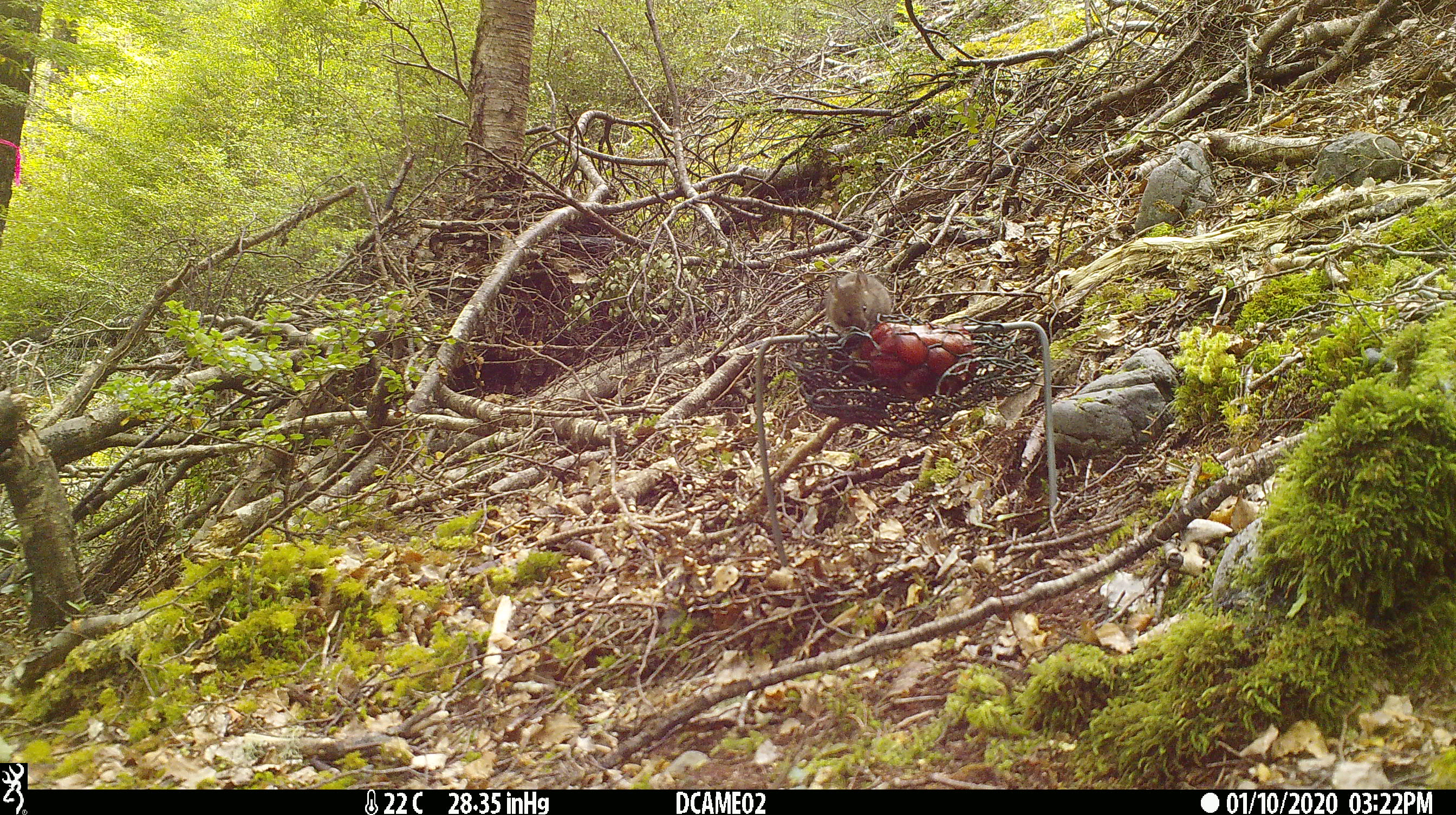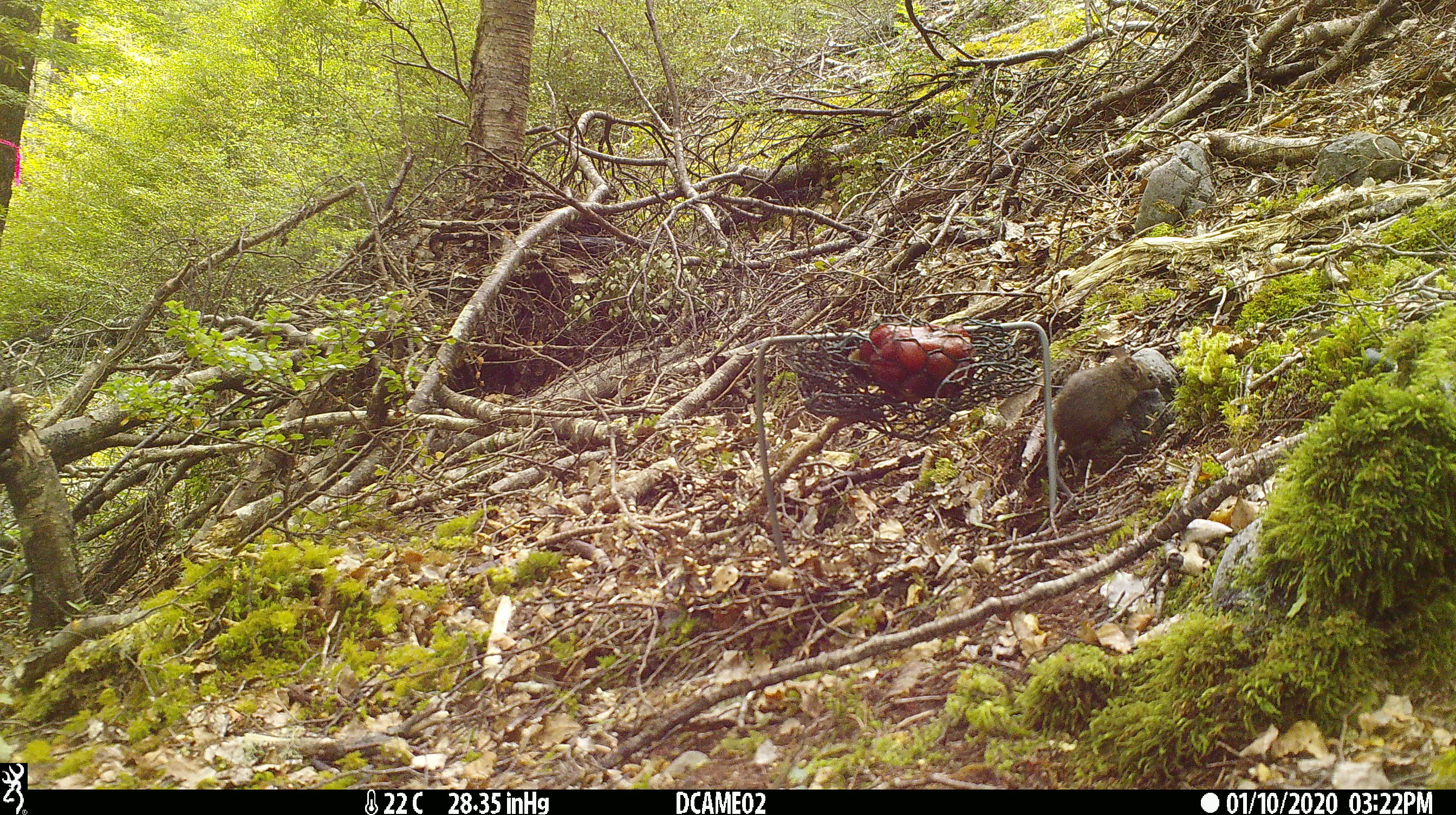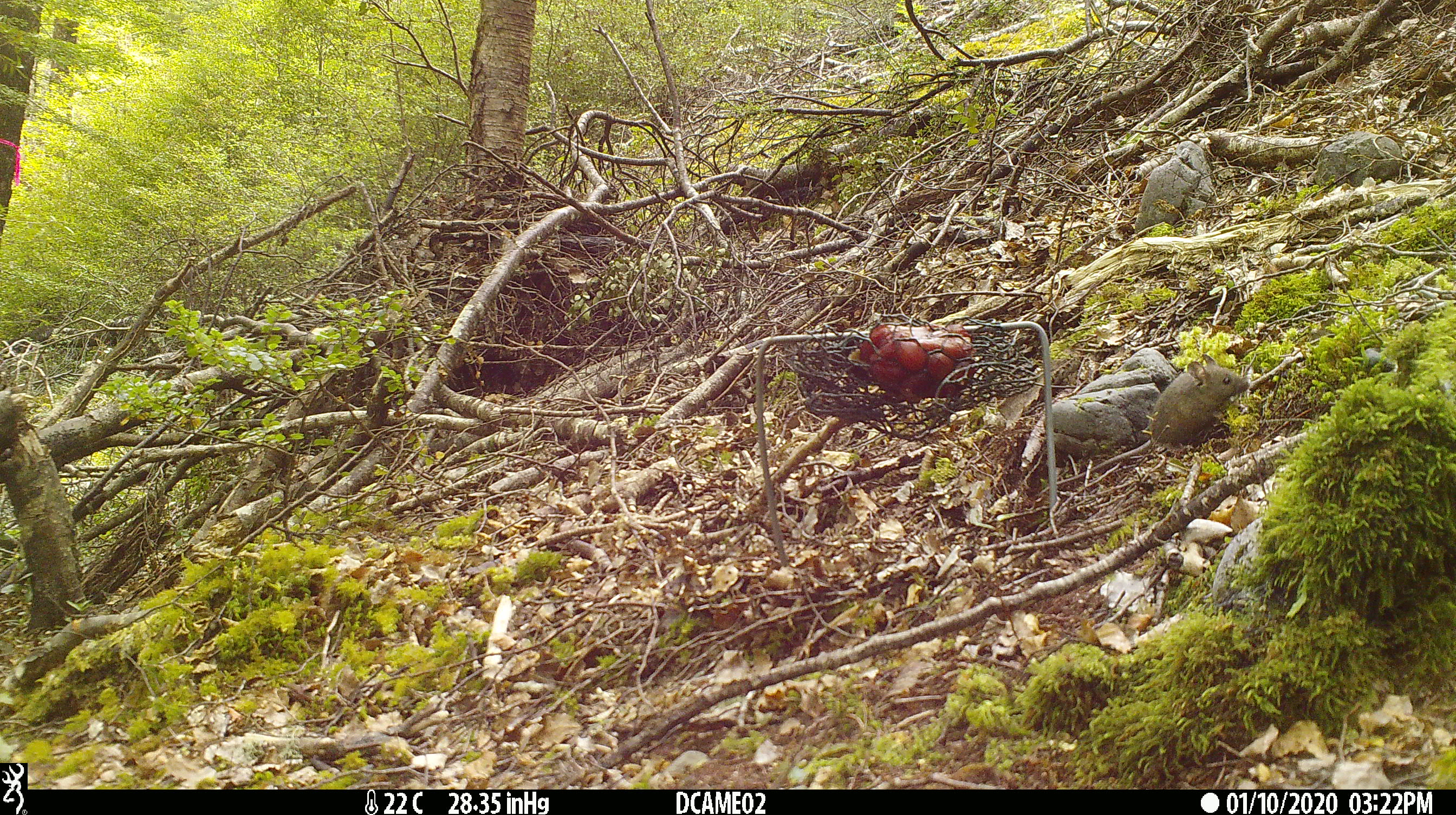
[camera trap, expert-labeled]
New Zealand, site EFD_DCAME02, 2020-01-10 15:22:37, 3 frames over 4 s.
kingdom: Animalia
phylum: Chordata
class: Mammalia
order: Rodentia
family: Muridae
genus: Mus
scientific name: Mus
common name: mouse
Mouse (Mus).